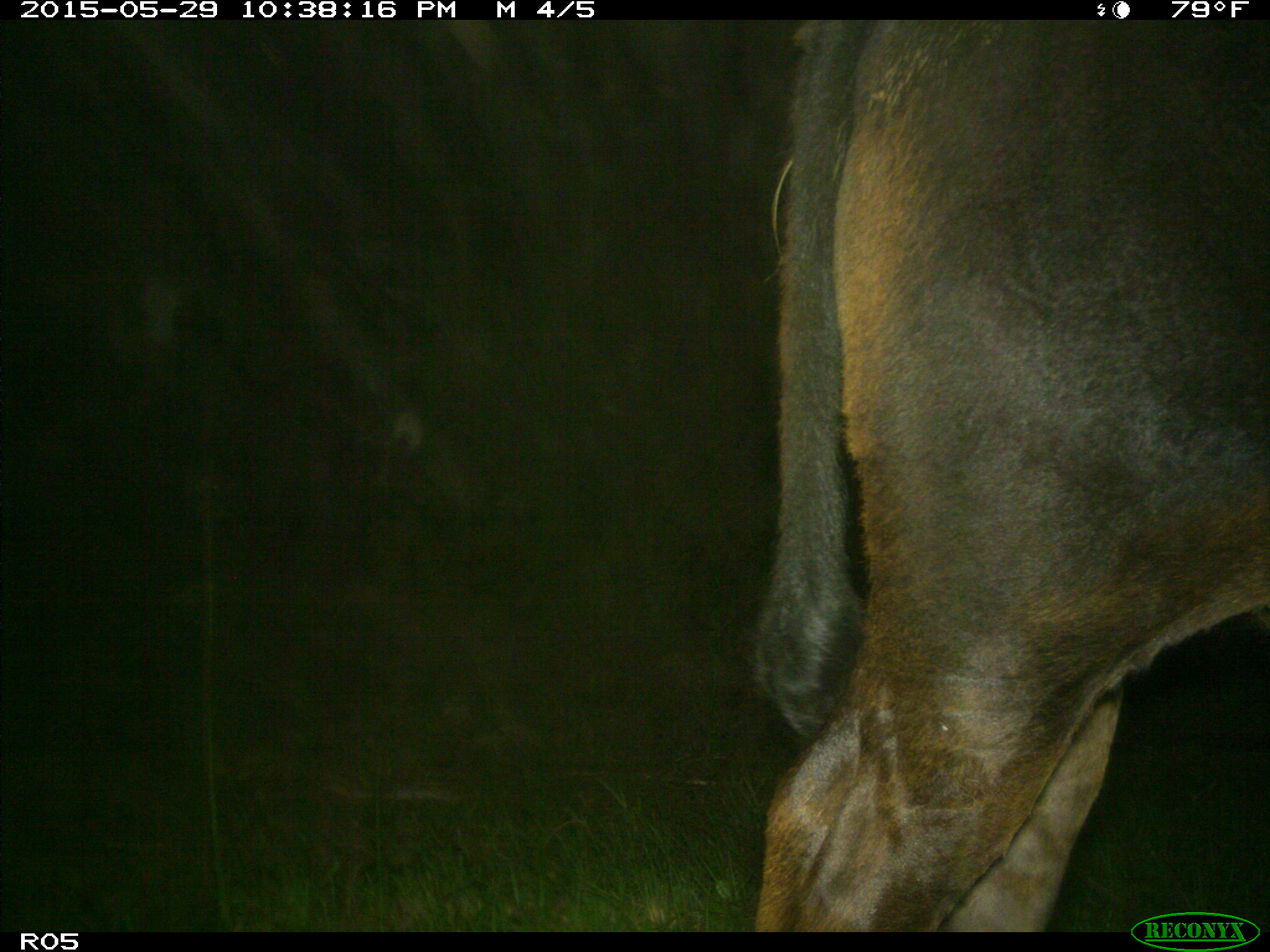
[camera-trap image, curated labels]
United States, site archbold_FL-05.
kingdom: Animalia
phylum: Chordata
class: Mammalia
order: Artiodactyla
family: Bovidae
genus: Bos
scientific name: Bos taurus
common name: domestic cow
Bos taurus (domestic cow).